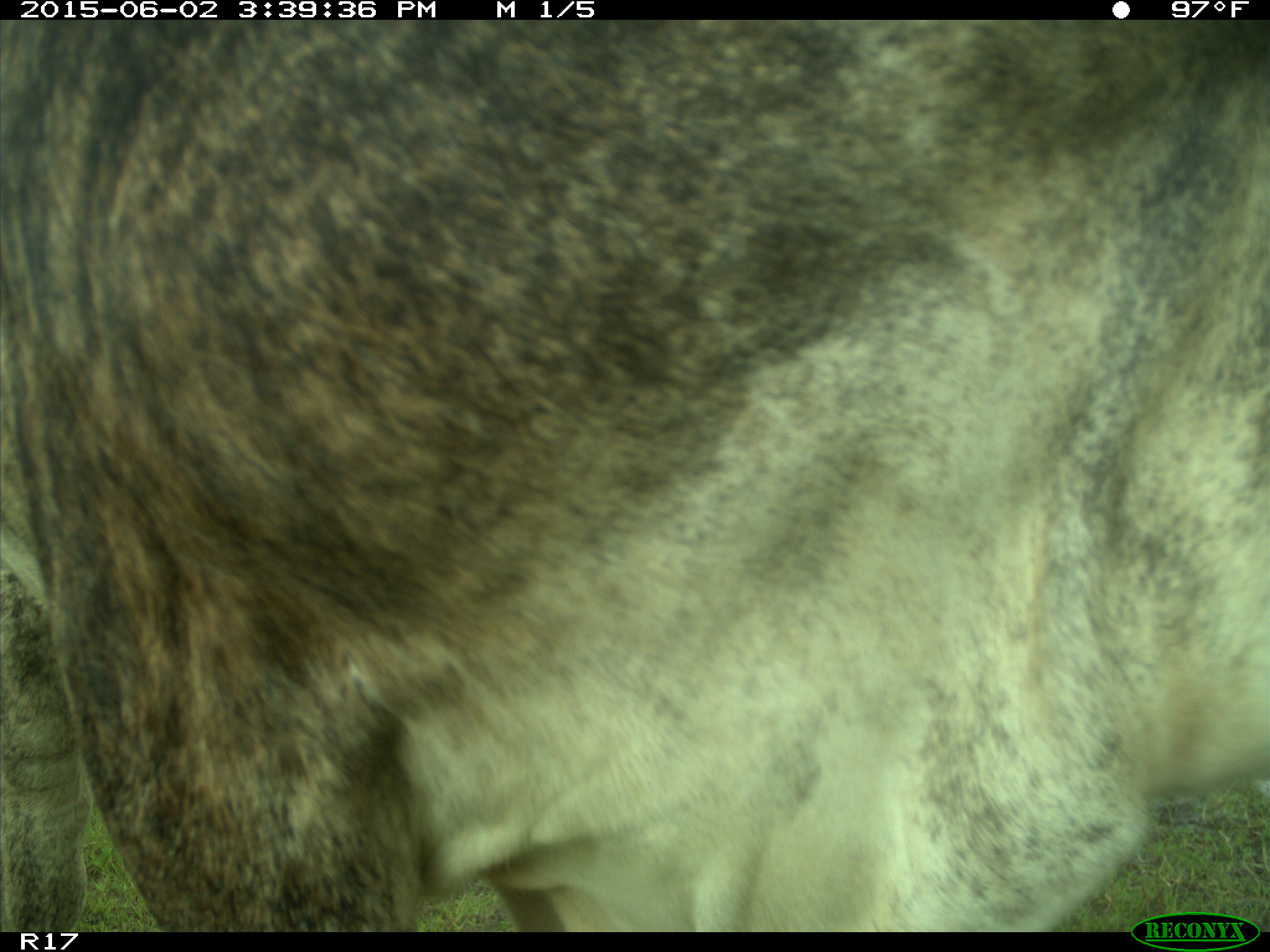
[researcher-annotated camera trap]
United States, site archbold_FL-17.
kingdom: Animalia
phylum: Chordata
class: Mammalia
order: Artiodactyla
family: Bovidae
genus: Bos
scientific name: Bos taurus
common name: domestic cow